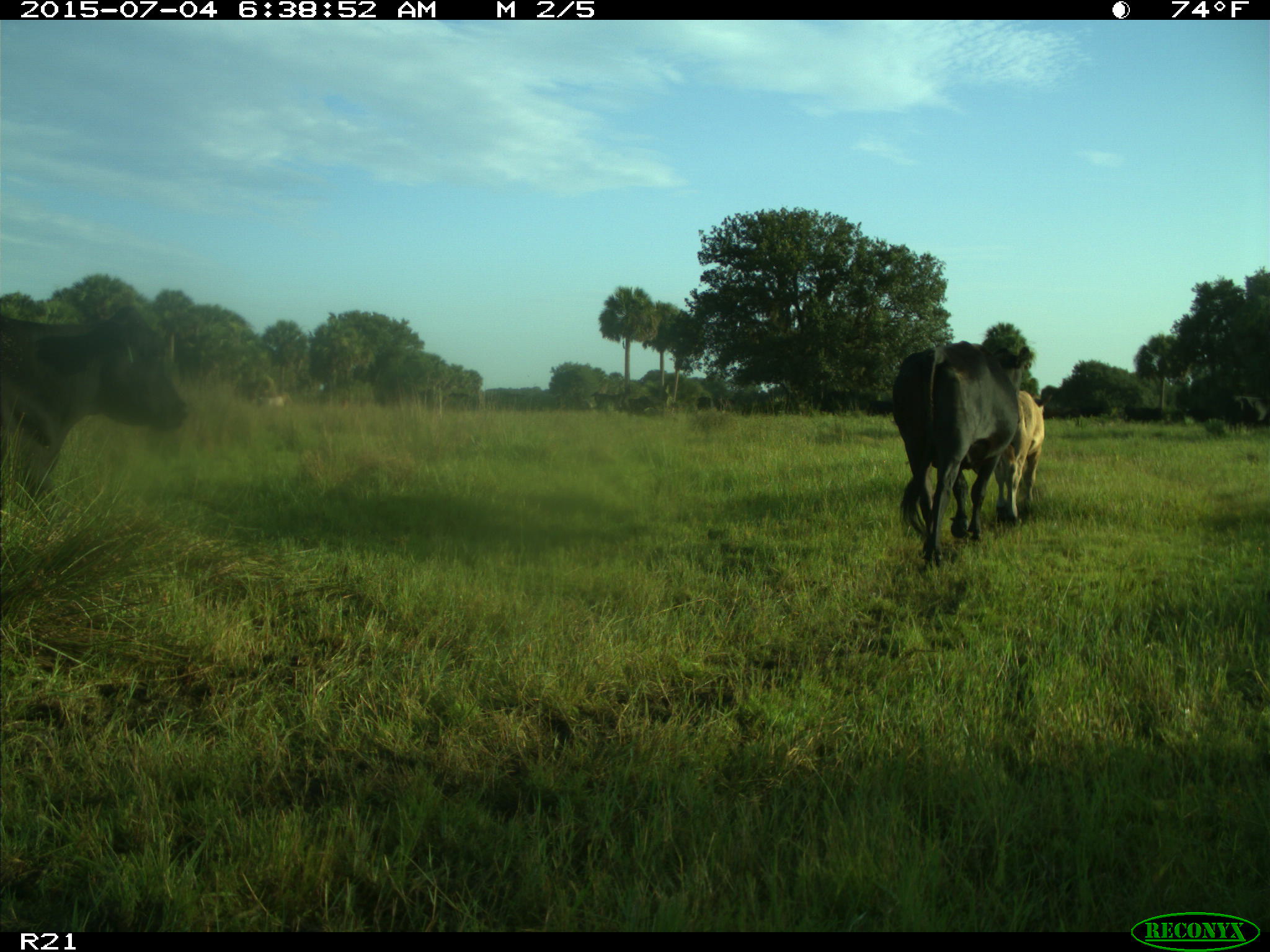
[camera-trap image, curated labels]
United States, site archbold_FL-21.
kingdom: Animalia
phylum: Chordata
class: Mammalia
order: Artiodactyla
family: Bovidae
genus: Bos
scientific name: Bos taurus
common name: domestic cow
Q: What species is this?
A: Bos taurus (domestic cow).